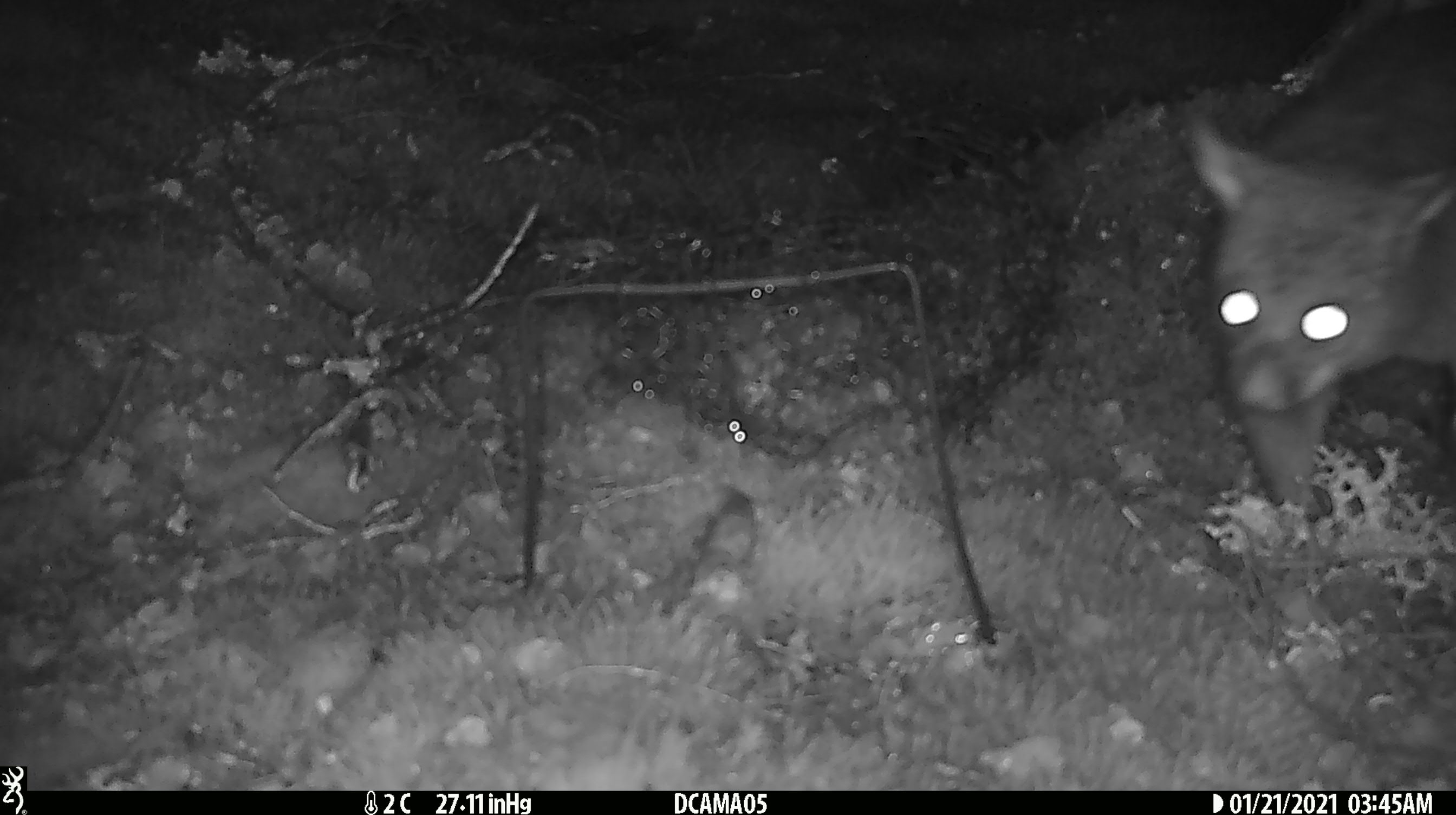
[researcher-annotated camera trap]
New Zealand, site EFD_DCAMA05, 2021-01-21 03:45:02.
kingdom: Animalia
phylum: Chordata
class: Mammalia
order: Diprotodontia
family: Phalangeridae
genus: Trichosurus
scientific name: Trichosurus vulpecula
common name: common brushtail possum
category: possum